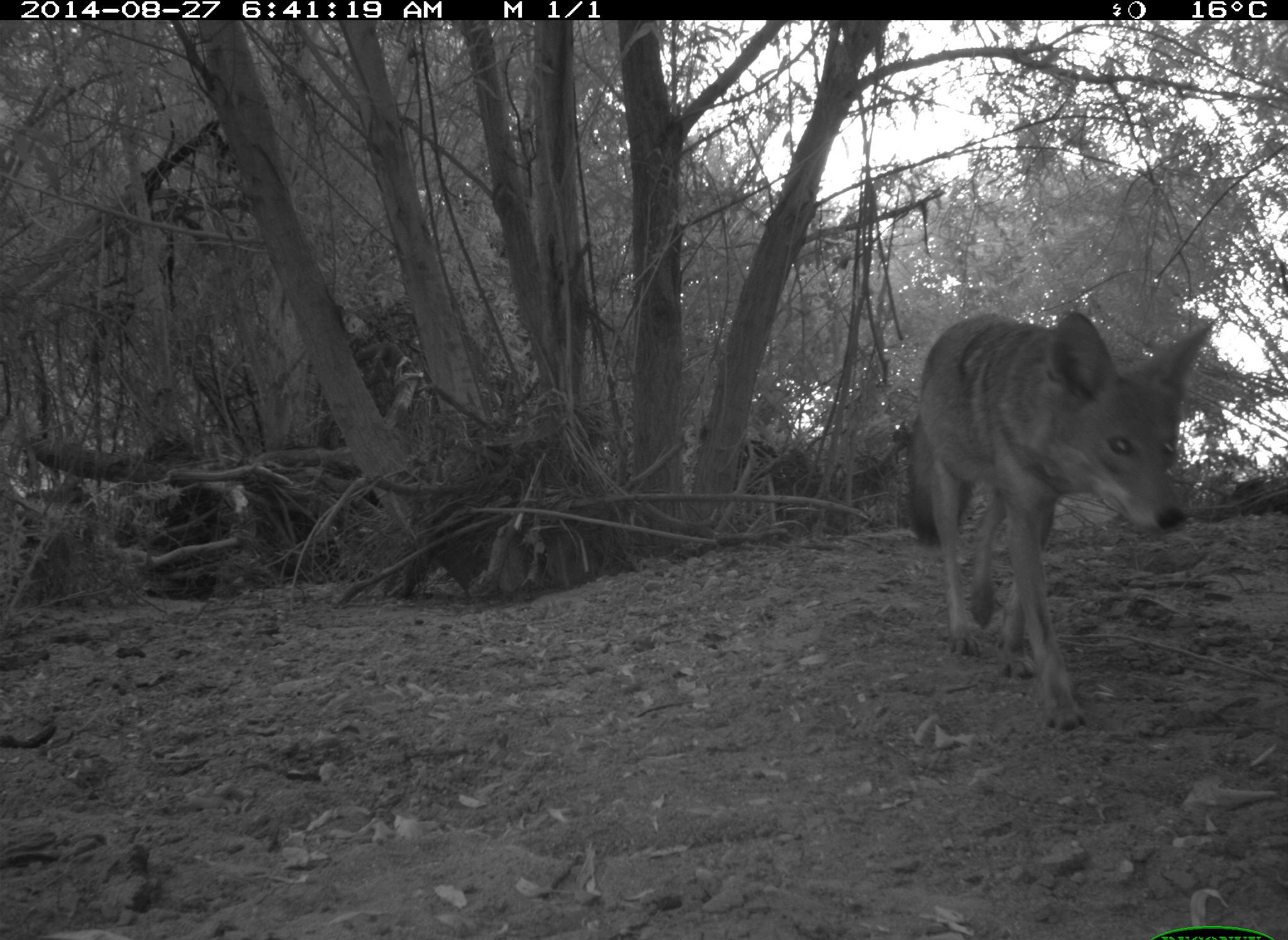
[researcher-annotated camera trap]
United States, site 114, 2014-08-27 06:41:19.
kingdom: Animalia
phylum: Chordata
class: Mammalia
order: Carnivora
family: Canidae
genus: Canis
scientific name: Canis latrans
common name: coyote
Coyote (Canis latrans).